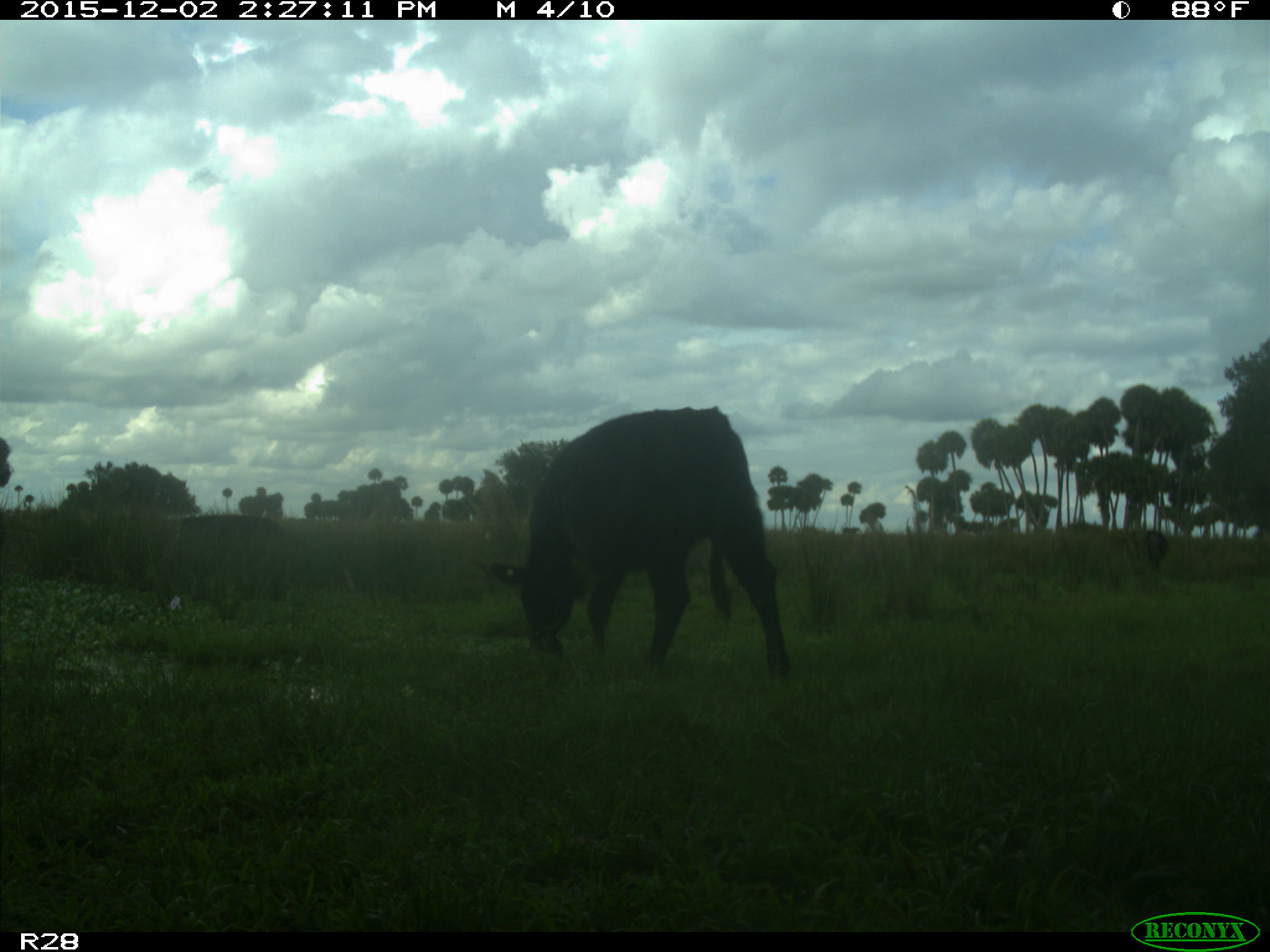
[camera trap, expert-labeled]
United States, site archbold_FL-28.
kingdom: Animalia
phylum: Chordata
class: Mammalia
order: Artiodactyla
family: Bovidae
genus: Bos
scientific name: Bos taurus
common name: domestic cow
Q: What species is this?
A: Bos taurus (domestic cow).